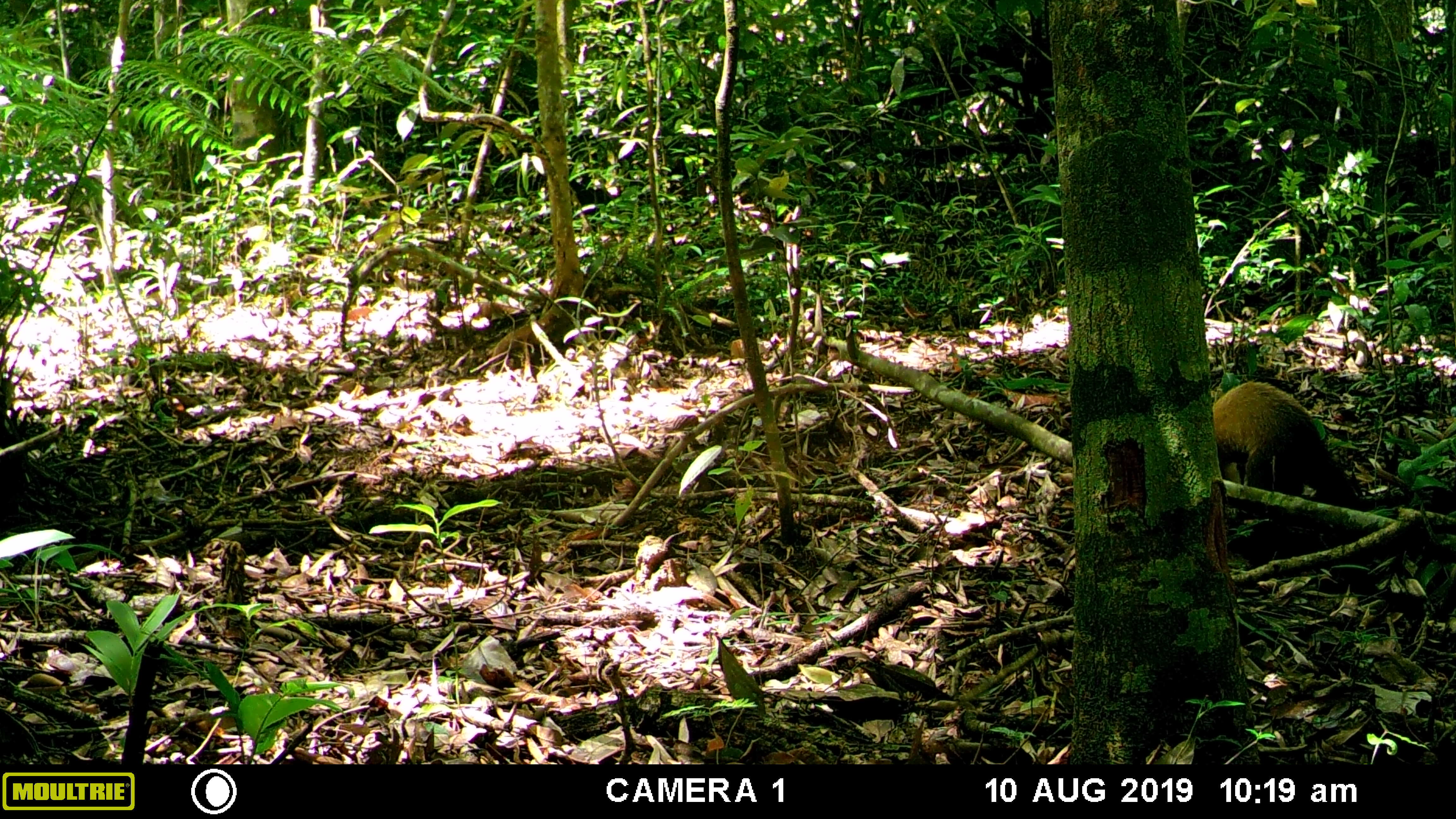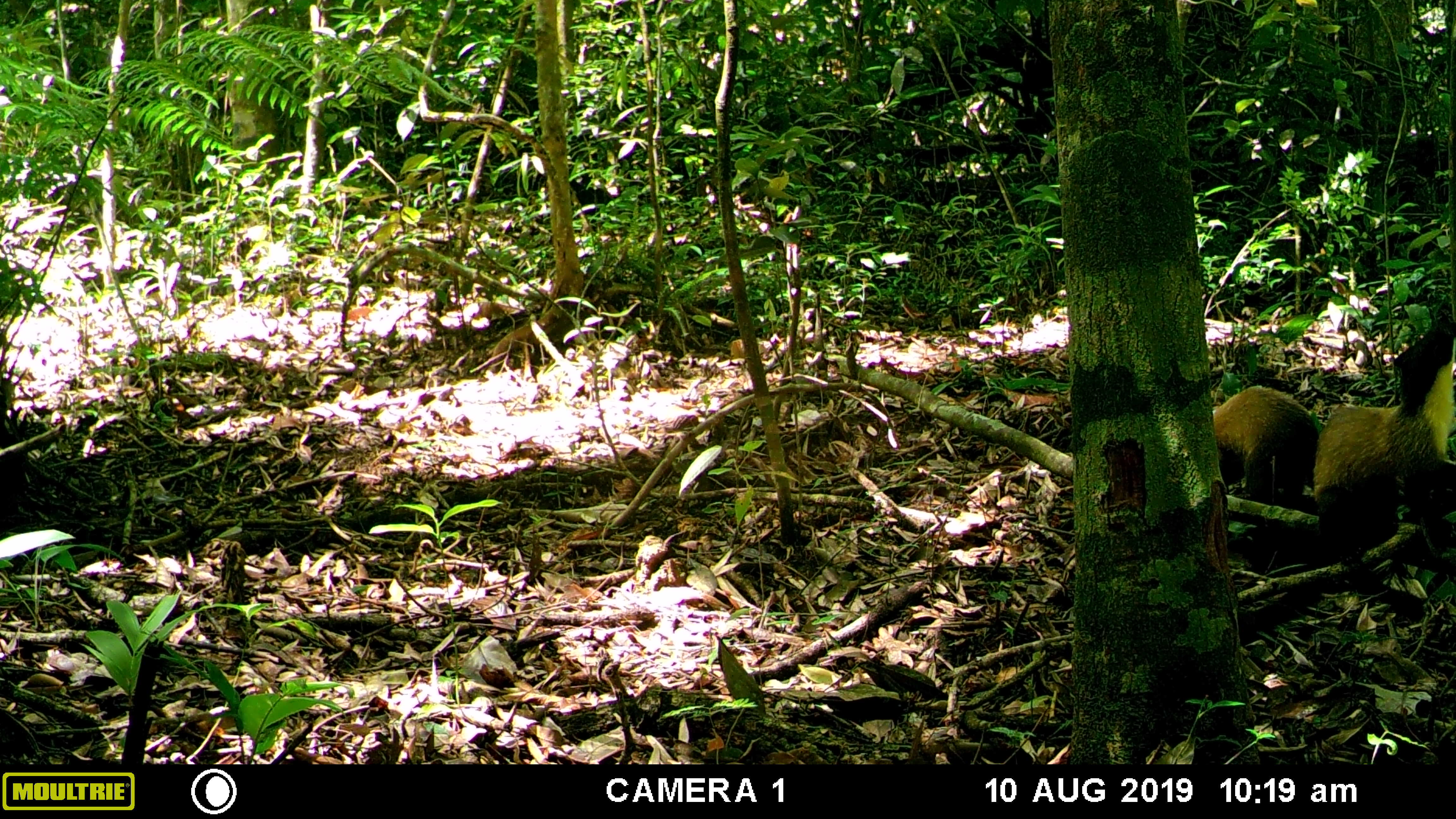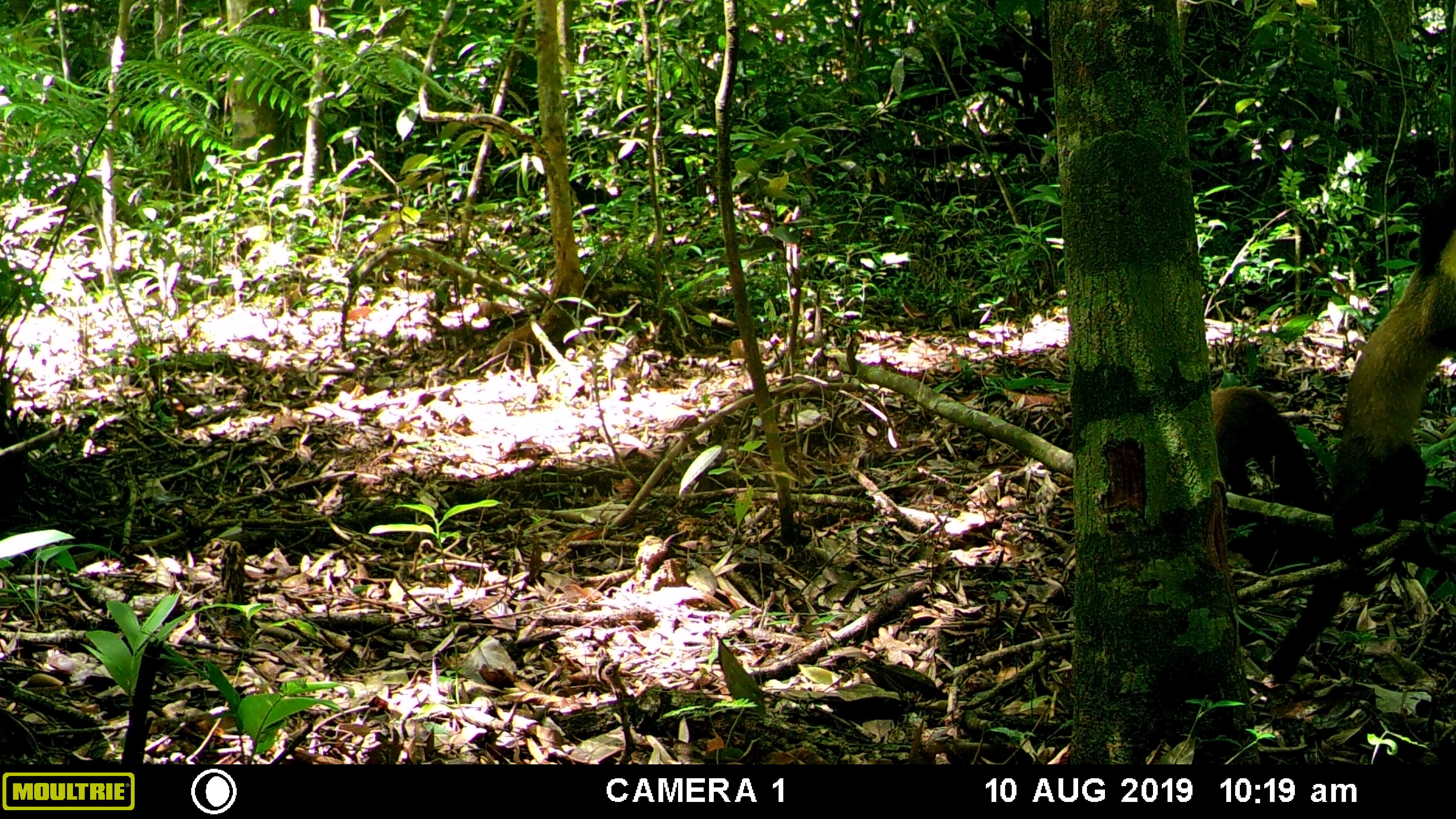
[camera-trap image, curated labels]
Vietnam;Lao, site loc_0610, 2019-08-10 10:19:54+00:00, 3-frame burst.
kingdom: Animalia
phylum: Chordata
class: Mammalia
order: Carnivora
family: Mustelidae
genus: Martes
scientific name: Martes flavigula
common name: yellow-throated marten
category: yellow throated marten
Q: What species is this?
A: Yellow throated marten (yellow-throated marten) (Martes flavigula).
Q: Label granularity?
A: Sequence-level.